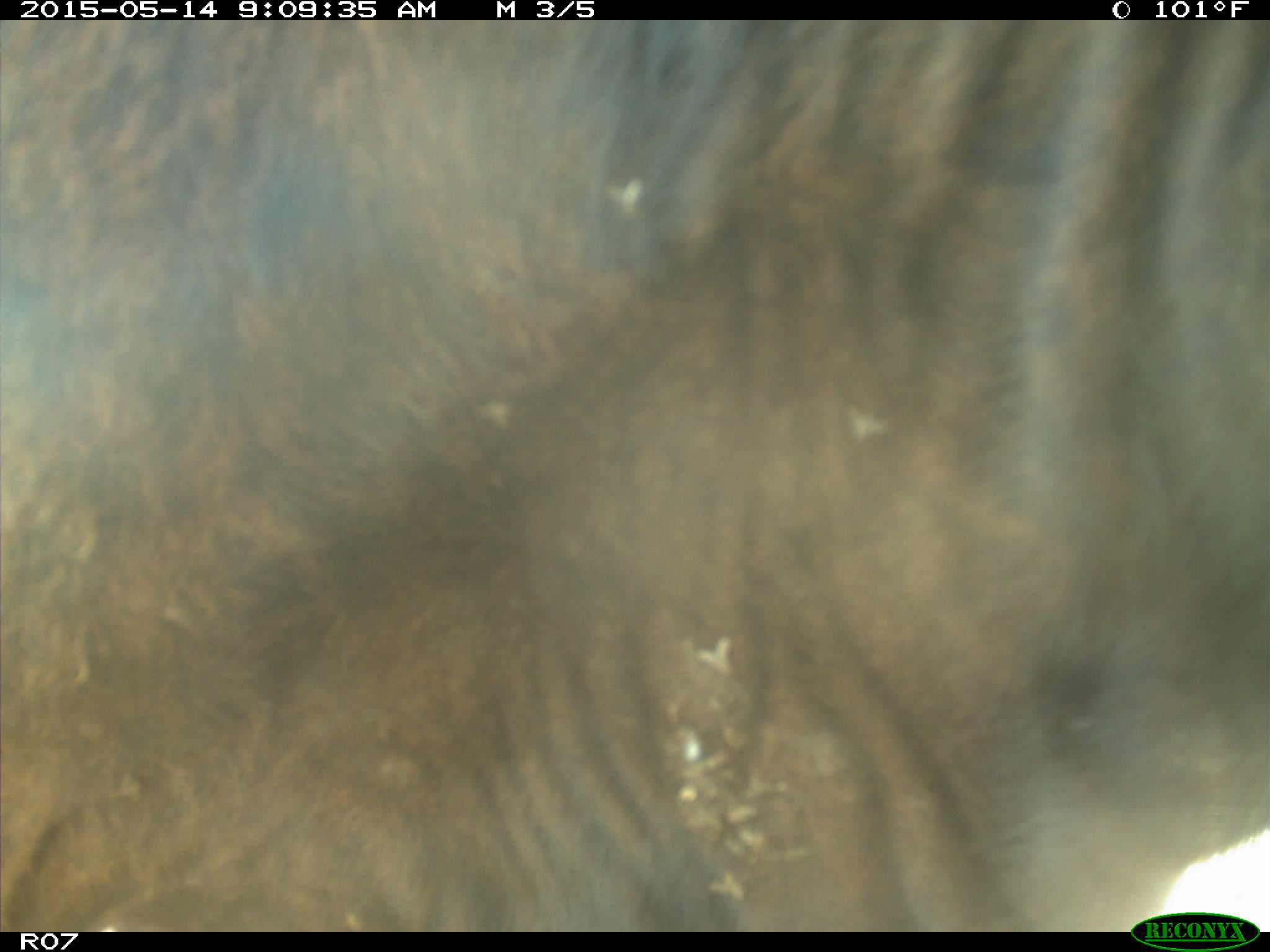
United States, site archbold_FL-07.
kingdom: Animalia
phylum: Chordata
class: Mammalia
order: Artiodactyla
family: Bovidae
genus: Bos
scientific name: Bos taurus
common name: domestic cow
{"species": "Bos taurus (domestic cow)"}